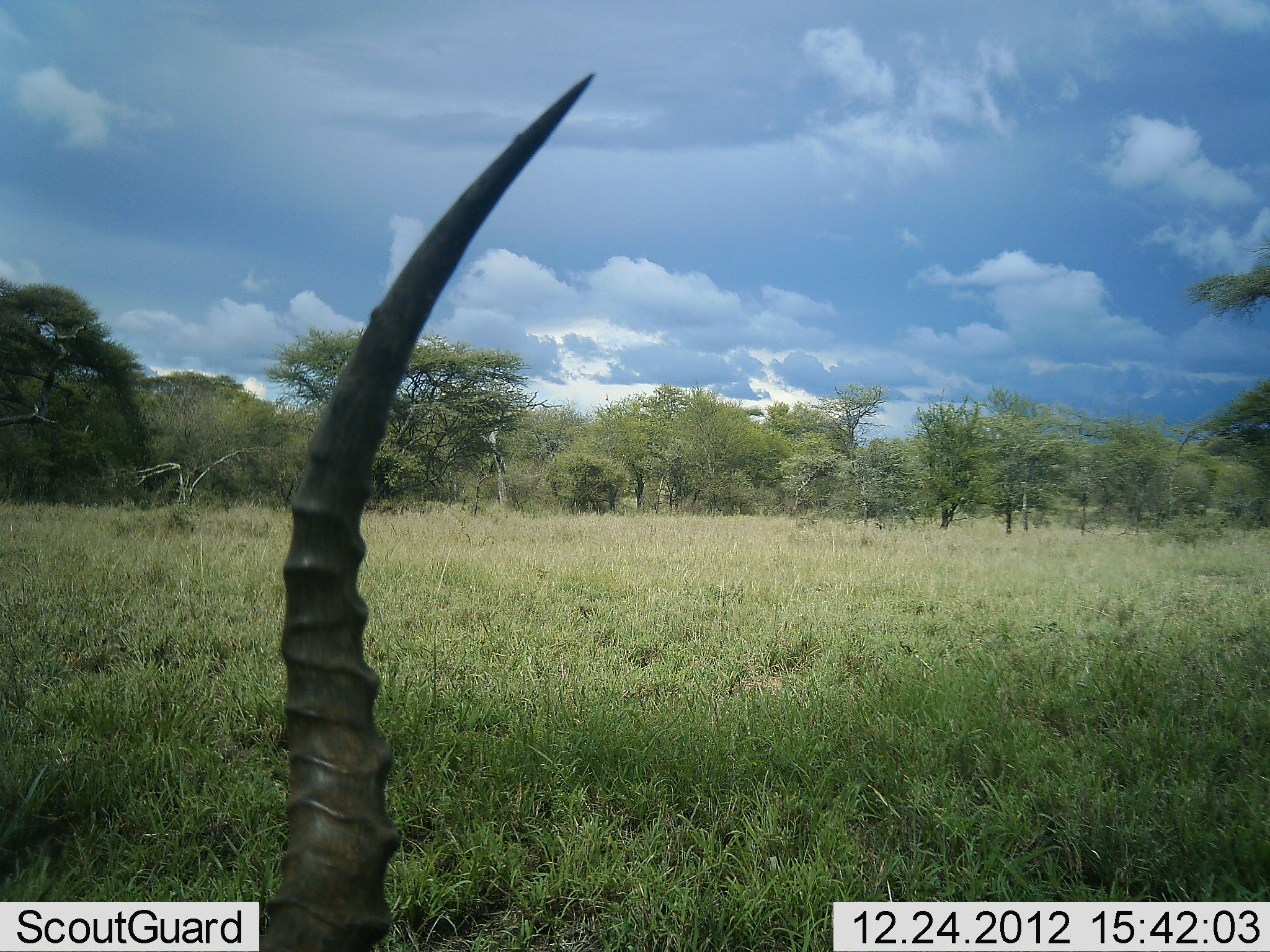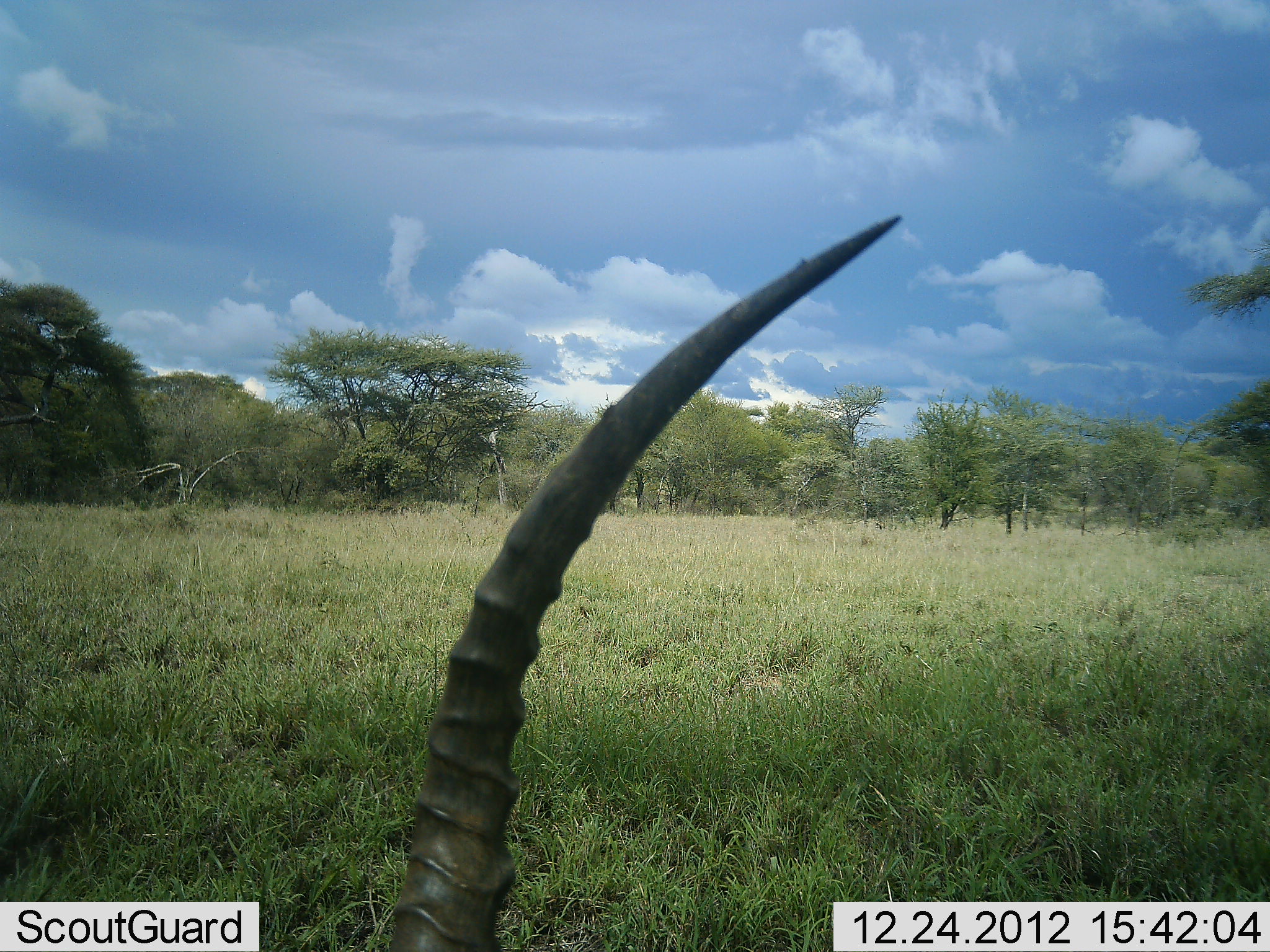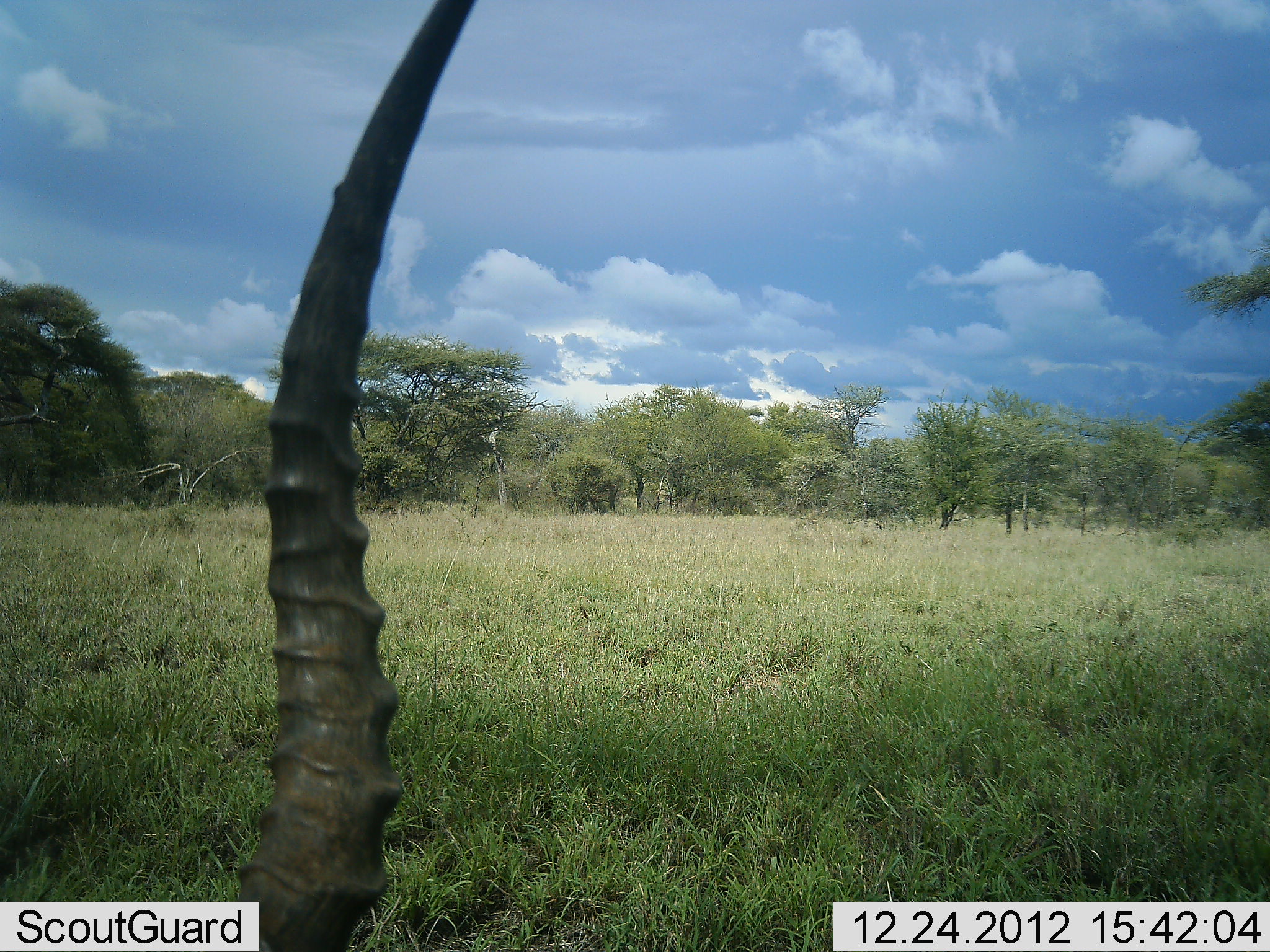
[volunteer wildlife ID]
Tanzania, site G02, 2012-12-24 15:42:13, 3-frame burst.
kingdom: Animalia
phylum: Chordata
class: Mammalia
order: Artiodactyla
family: Bovidae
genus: Aepyceros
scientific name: Aepyceros melampus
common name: impala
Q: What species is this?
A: Impala (Aepyceros melampus).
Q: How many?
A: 1.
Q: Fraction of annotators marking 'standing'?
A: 38%.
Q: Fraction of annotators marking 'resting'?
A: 44%.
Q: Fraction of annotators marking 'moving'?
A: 6%.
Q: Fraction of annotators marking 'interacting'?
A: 0%.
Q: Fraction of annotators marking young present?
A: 0%.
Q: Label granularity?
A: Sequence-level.